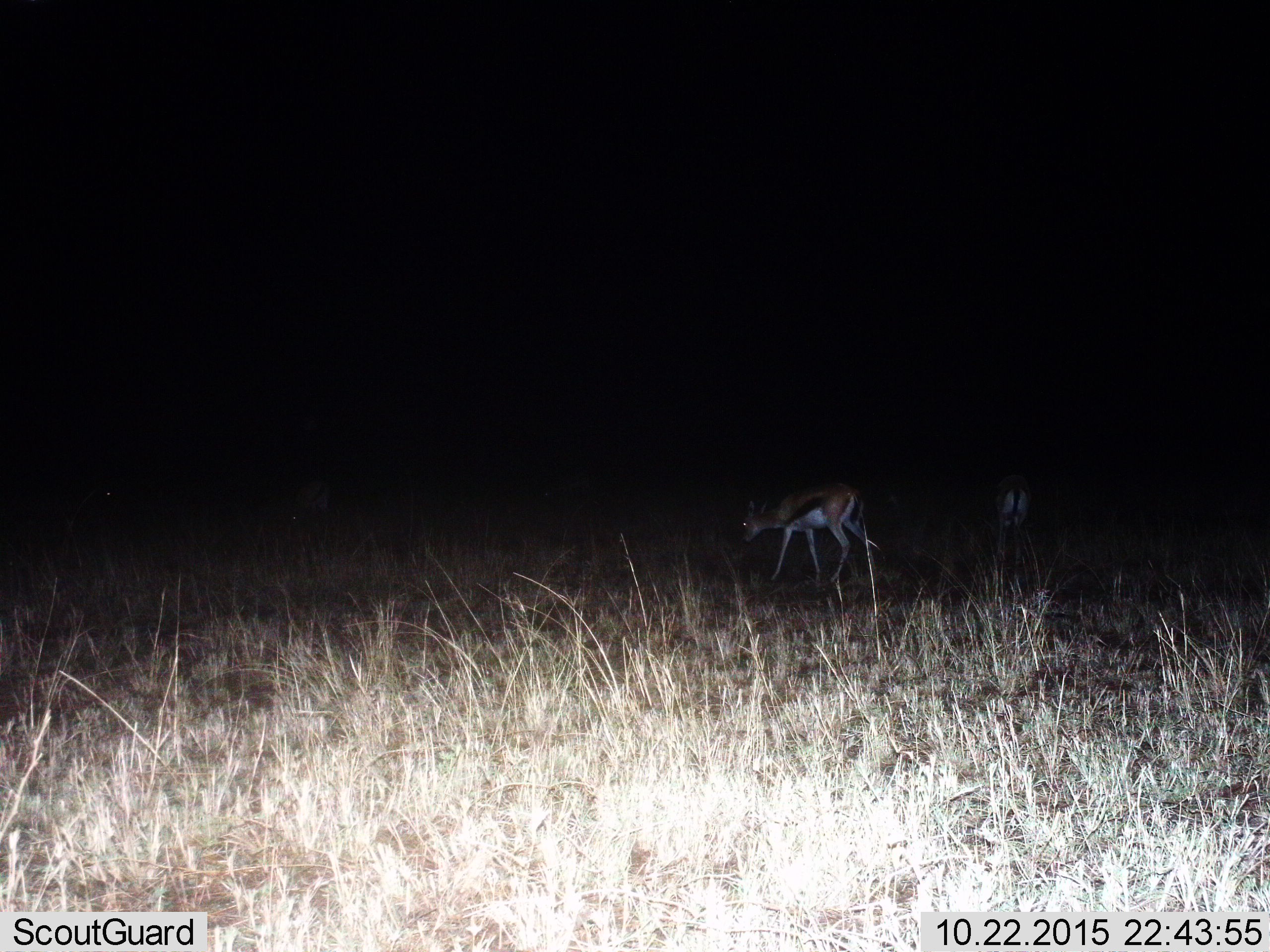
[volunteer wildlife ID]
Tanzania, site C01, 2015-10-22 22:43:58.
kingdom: Animalia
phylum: Chordata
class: Mammalia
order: Artiodactyla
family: Bovidae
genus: Eudorcas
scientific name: Eudorcas thomsonii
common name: thomson's gazelle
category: gazellethomsons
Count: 2.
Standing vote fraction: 39%.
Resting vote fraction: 0%.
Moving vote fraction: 39%.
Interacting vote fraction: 0%.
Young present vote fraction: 6%.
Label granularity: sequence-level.